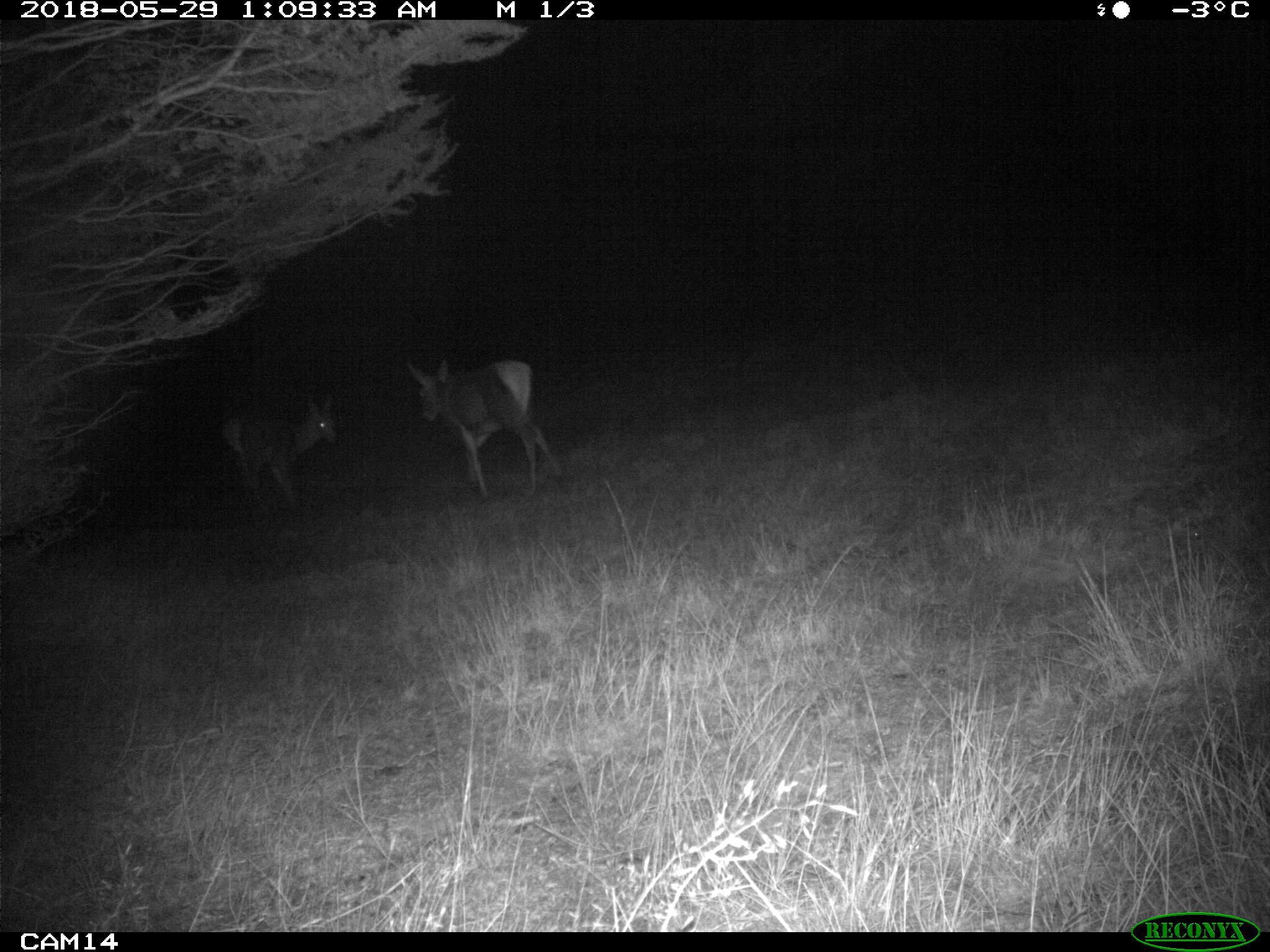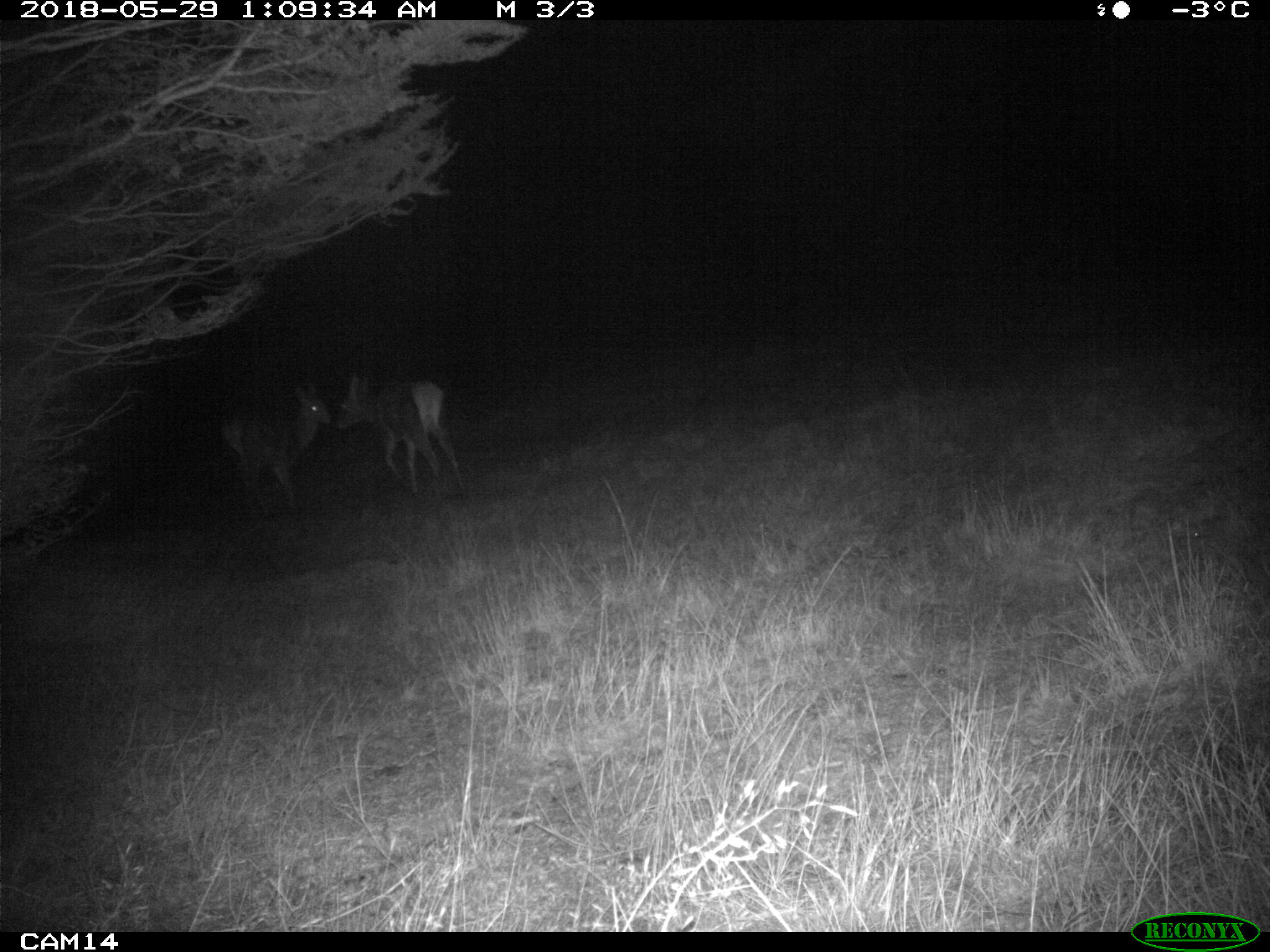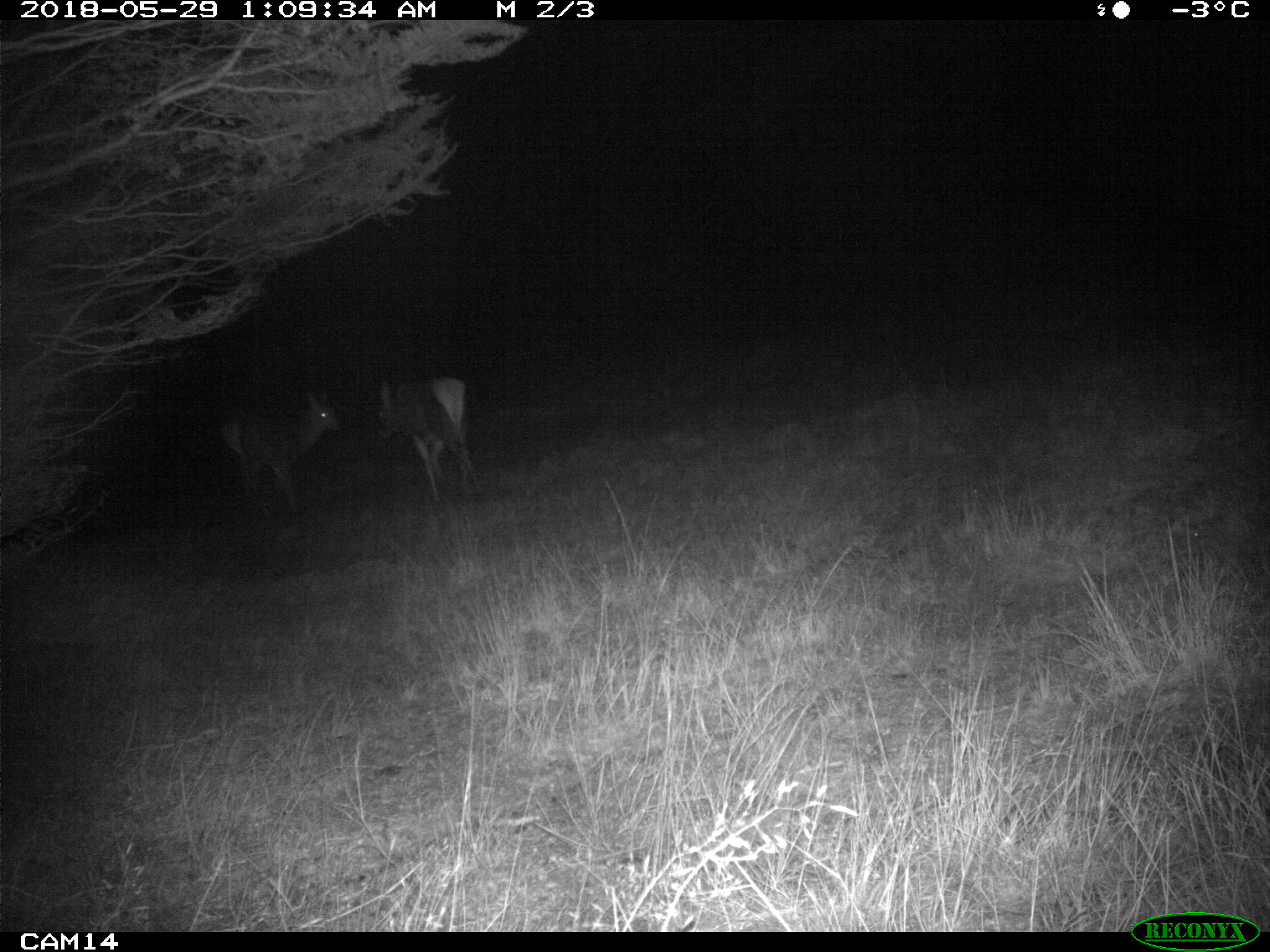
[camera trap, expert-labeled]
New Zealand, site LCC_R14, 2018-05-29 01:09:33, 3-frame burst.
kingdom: Animalia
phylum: Chordata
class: Mammalia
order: Artiodactyla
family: Cervidae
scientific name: Cervidae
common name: deer